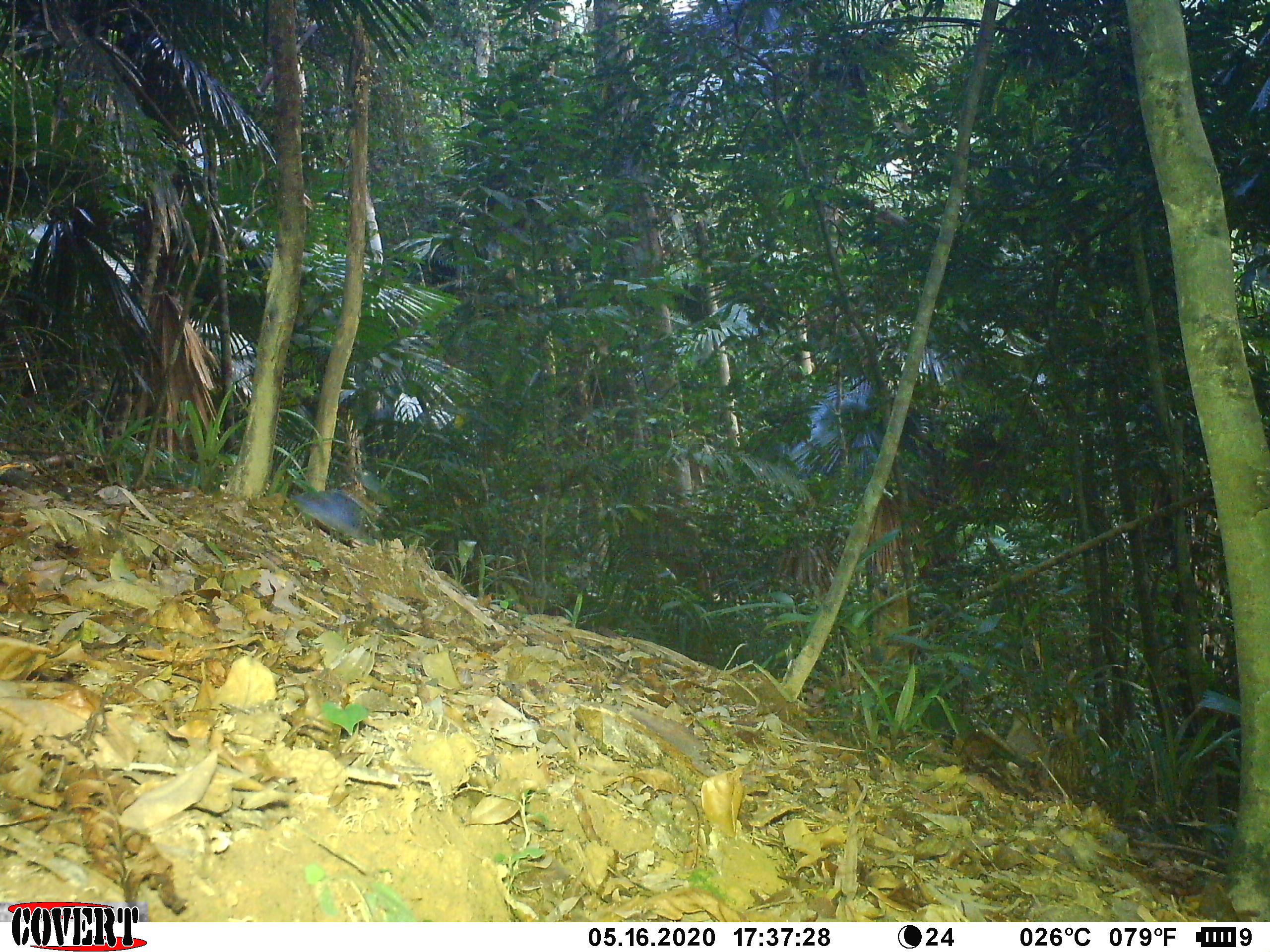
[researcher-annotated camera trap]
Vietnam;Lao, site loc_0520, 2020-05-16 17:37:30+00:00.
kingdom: Animalia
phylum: Chordata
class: Aves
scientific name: Aves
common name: bird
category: unidentified bird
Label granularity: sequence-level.